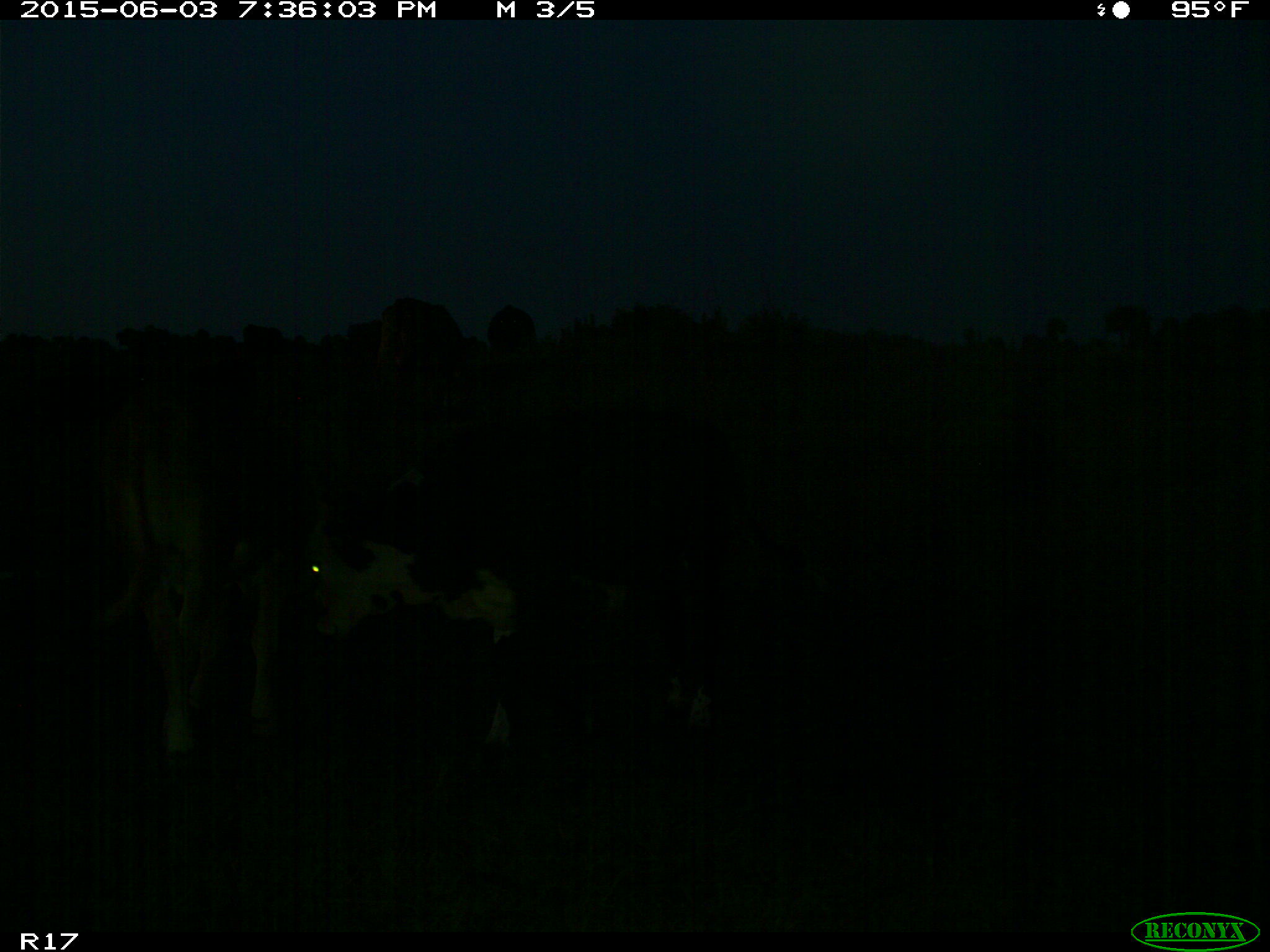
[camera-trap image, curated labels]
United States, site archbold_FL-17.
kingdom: Animalia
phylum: Chordata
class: Mammalia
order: Artiodactyla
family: Bovidae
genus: Bos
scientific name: Bos taurus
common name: domestic cow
Bos taurus (domestic cow).